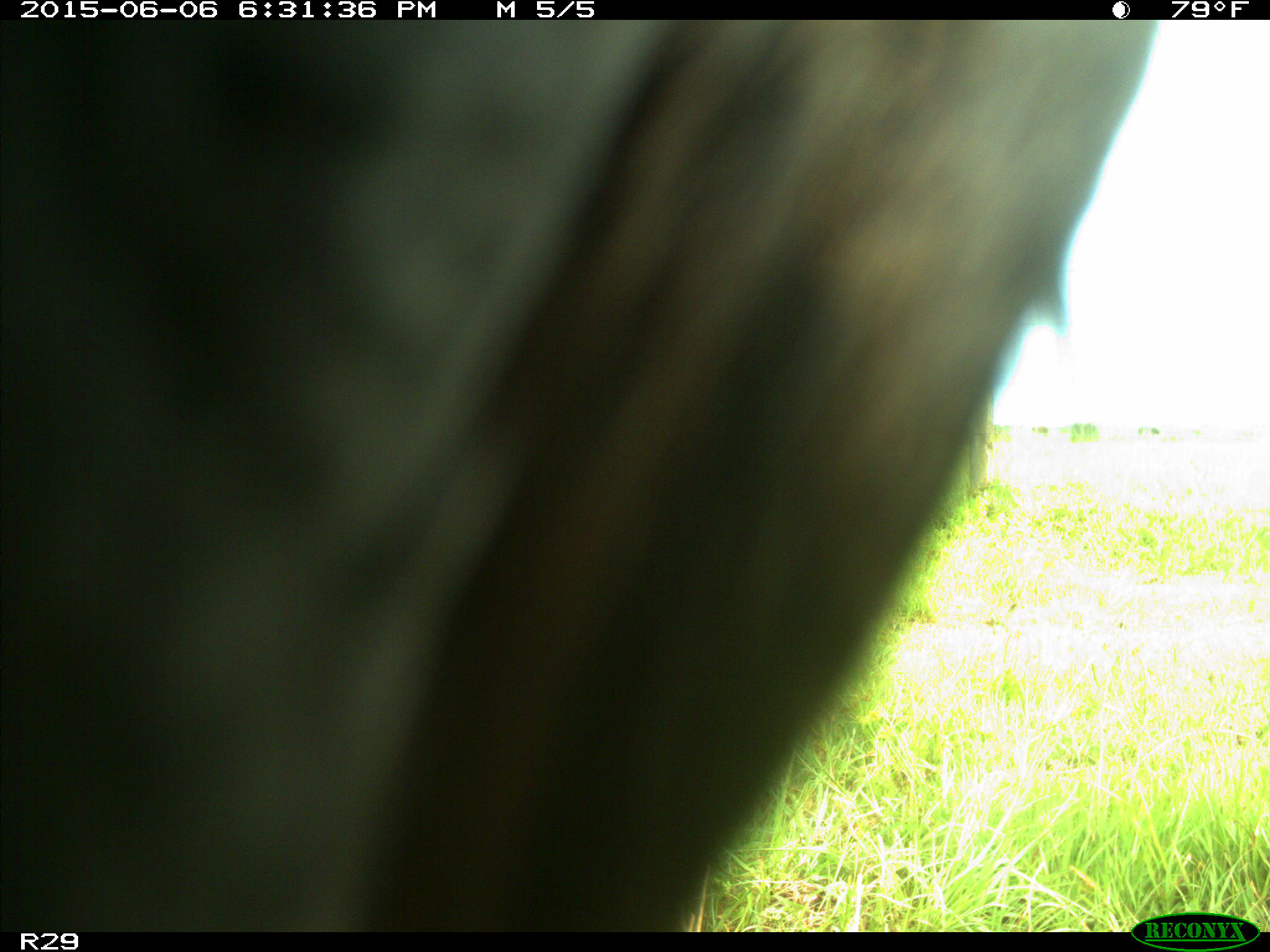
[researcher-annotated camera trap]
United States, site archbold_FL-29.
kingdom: Animalia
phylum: Chordata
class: Mammalia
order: Artiodactyla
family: Bovidae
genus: Bos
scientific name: Bos taurus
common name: domestic cow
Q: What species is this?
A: Bos taurus (domestic cow).